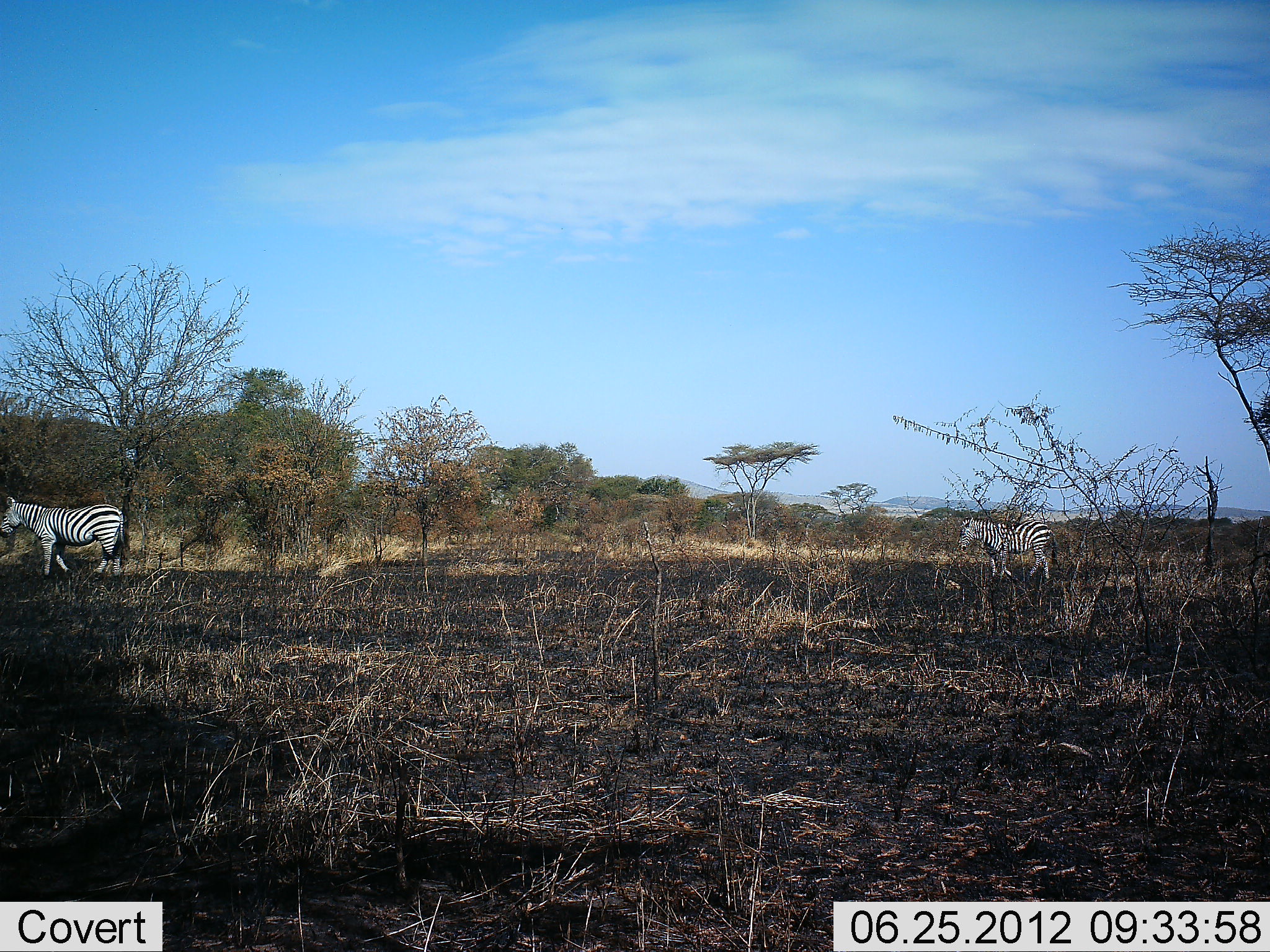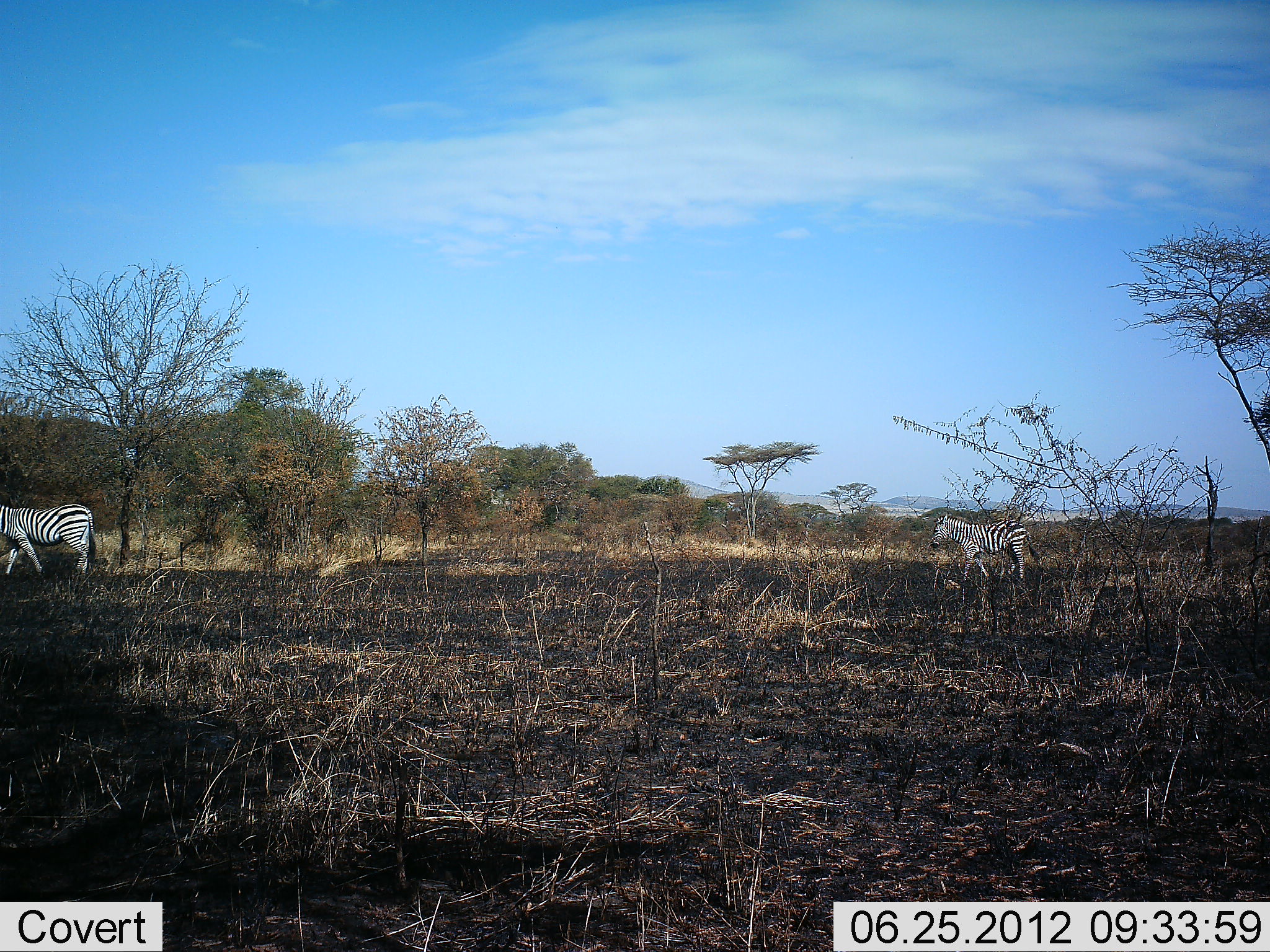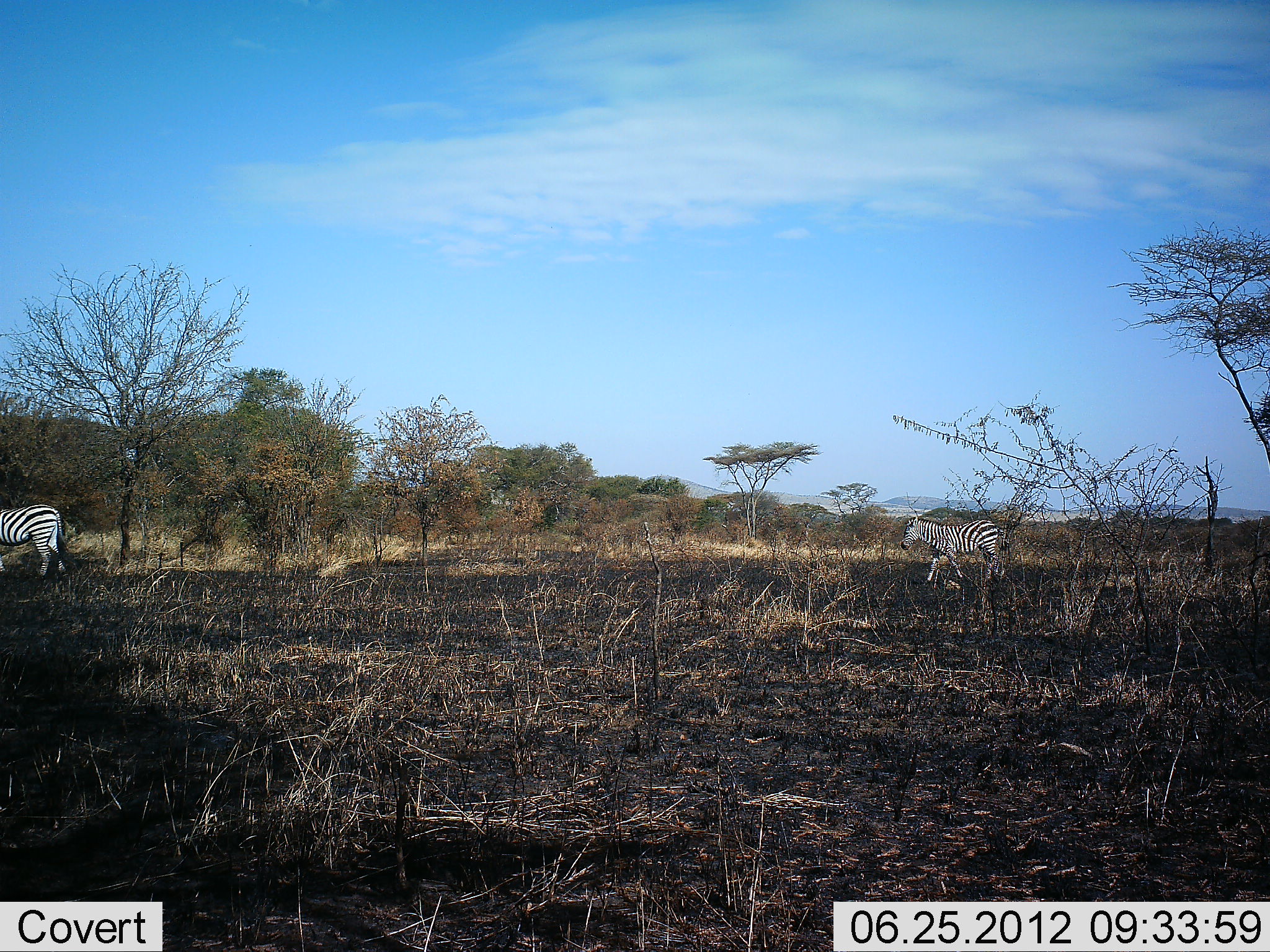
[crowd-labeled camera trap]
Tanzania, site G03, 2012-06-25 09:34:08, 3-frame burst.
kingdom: Animalia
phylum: Chordata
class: Mammalia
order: Perissodactyla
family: Equidae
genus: Equus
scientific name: Equus quagga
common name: plains zebra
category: zebra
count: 2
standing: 10%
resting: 0%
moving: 100%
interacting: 0%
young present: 10%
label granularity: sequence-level